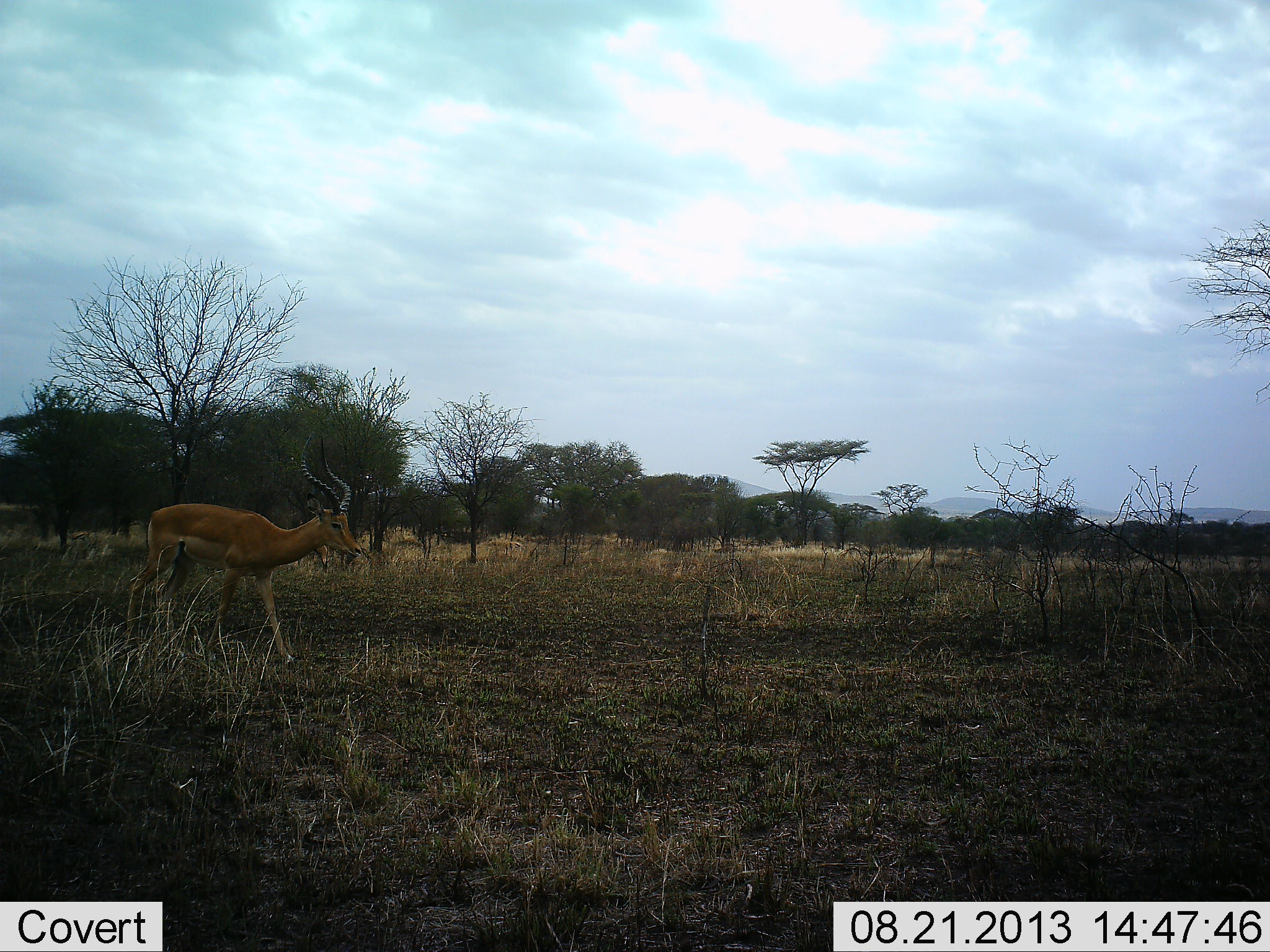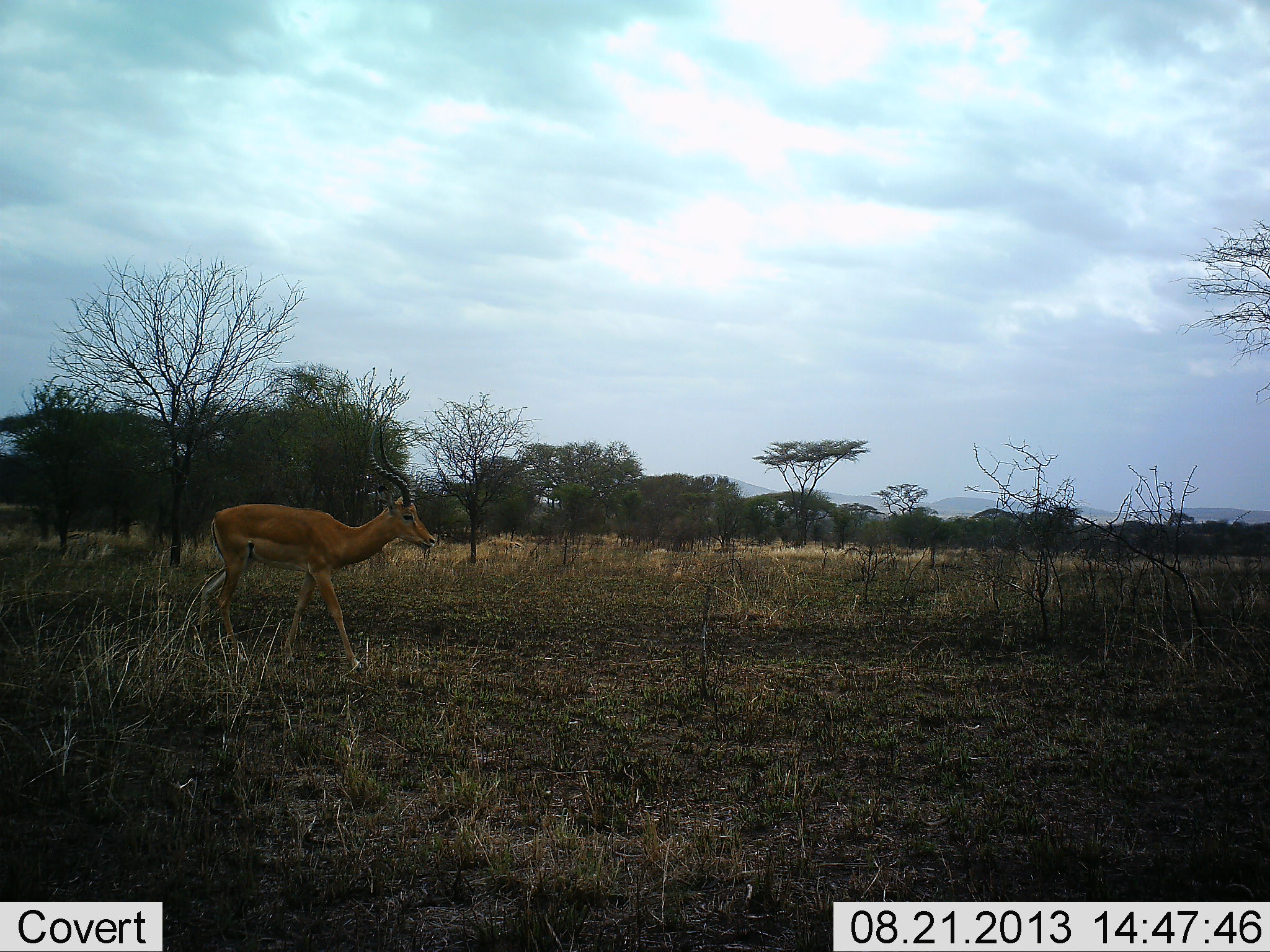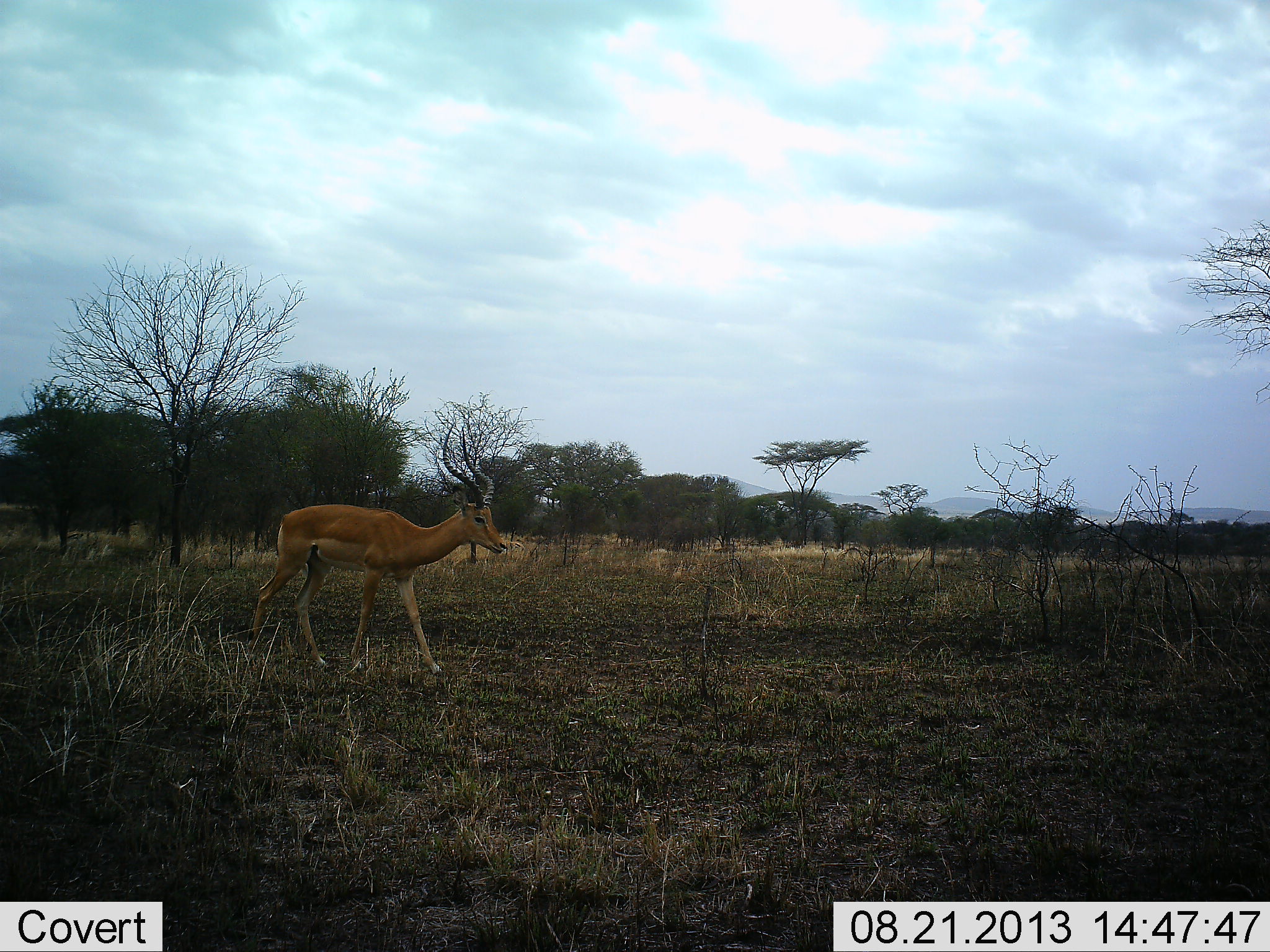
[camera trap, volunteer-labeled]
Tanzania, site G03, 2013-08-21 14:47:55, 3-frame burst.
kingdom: Animalia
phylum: Chordata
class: Mammalia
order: Artiodactyla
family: Bovidae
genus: Aepyceros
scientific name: Aepyceros melampus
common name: impala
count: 1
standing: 0%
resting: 0%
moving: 100%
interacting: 0%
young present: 0%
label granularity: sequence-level